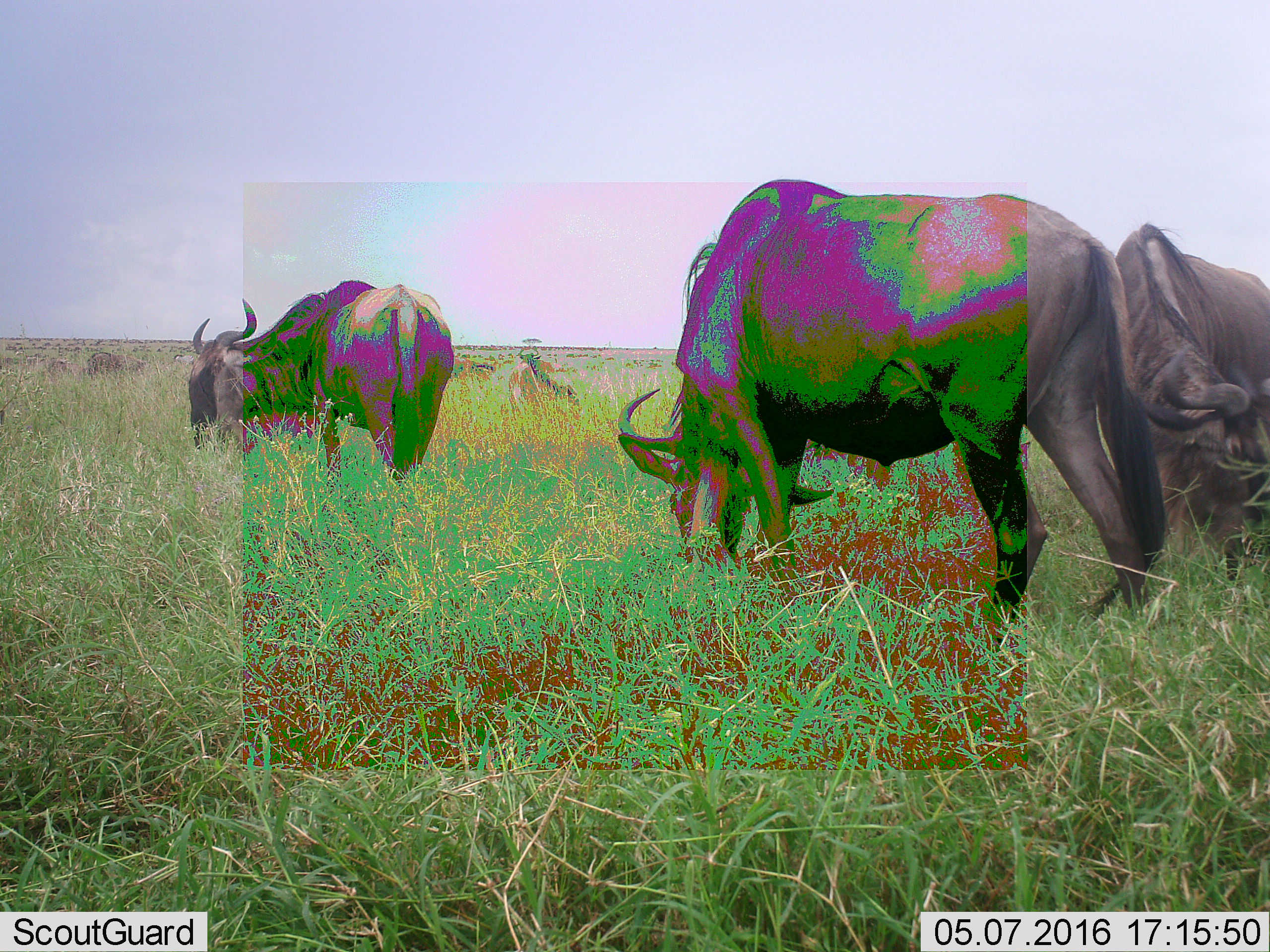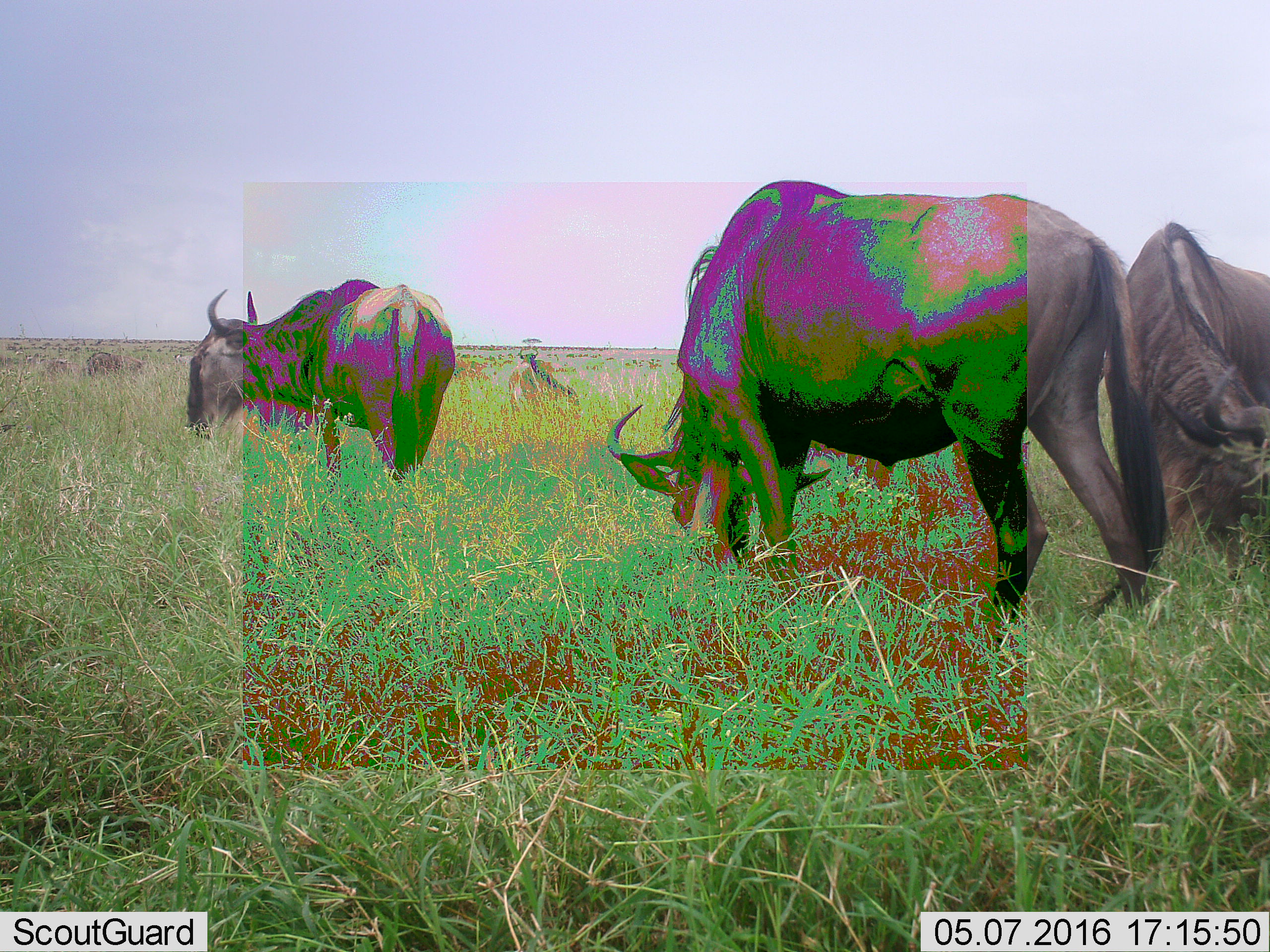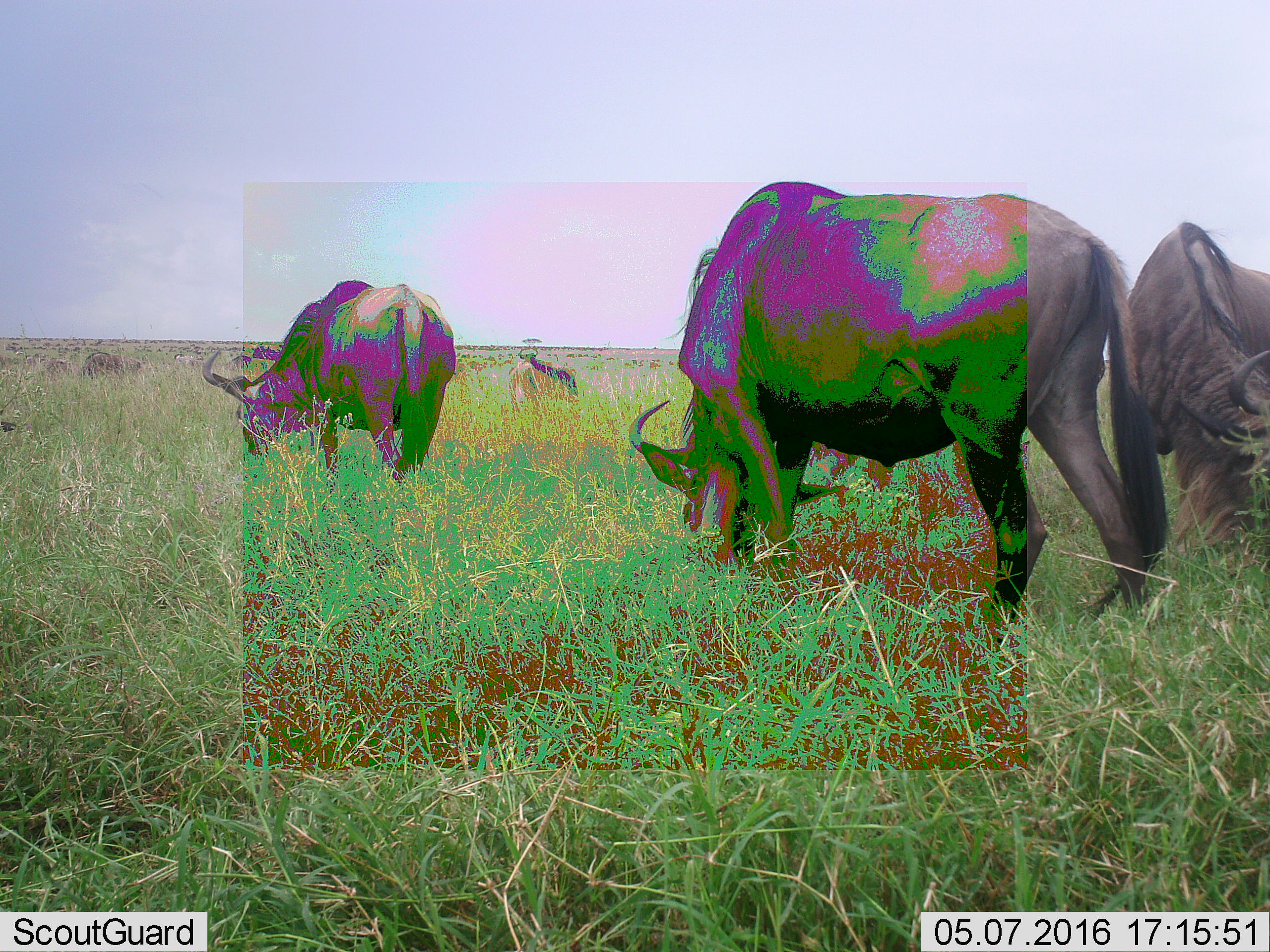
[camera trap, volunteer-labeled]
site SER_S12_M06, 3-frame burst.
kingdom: Animalia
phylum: Chordata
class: Mammalia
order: Artiodactyla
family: Bovidae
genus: Connochaetes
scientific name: Connochaetes taurinus taurinus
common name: blue wildebeest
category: wildebeestblue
Wildebeestblue (blue wildebeest) (Connochaetes taurinus taurinus), count 8. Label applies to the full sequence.